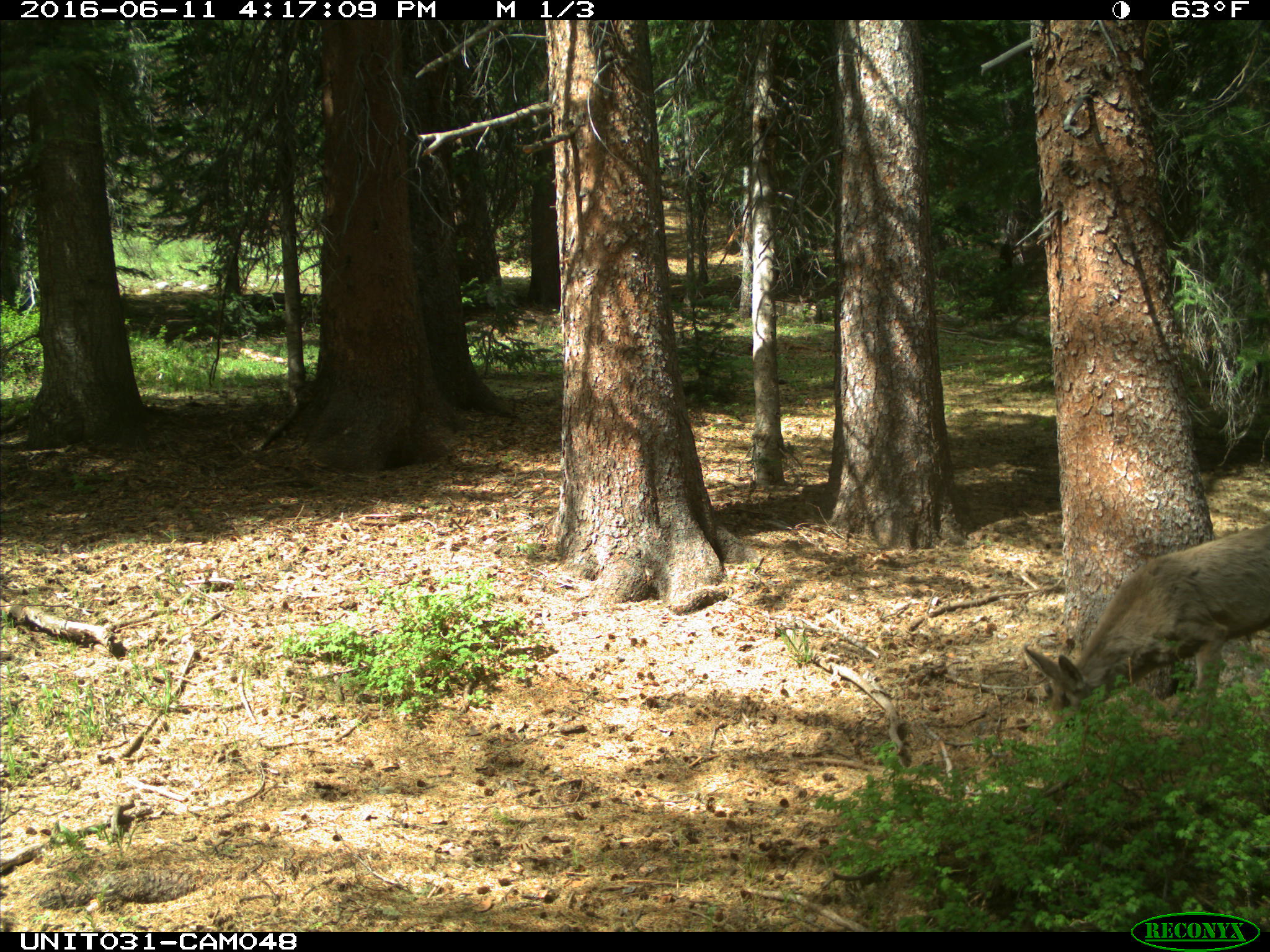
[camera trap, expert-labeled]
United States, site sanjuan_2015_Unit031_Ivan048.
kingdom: Animalia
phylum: Chordata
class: Mammalia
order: Artiodactyla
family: Cervidae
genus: Odocoileus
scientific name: Odocoileus hemionus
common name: mule deer